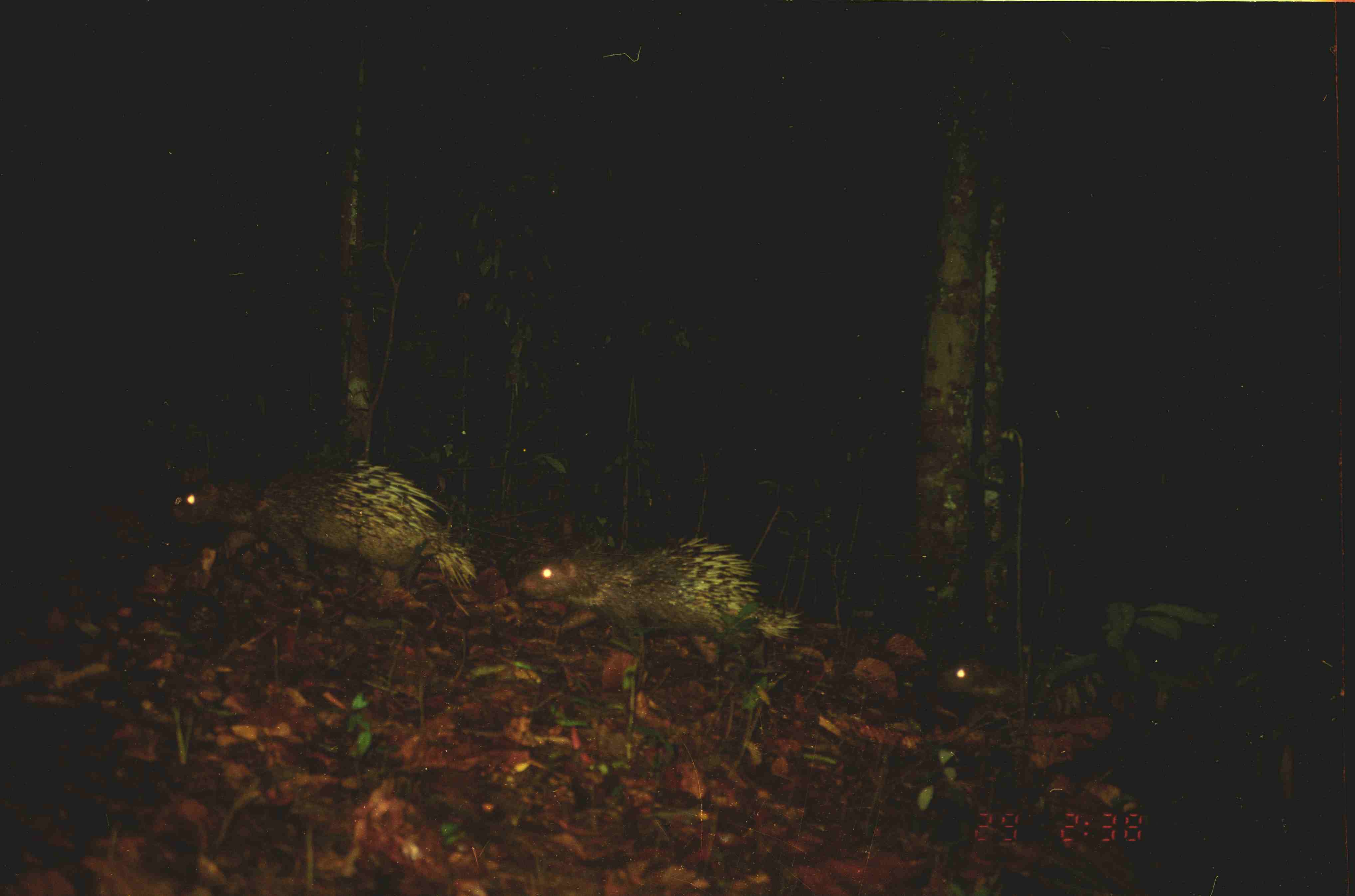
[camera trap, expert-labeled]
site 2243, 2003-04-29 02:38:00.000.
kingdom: Animalia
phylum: Chordata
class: Mammalia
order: Rodentia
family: Hystricidae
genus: Hystrix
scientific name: Hystrix brachyura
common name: east asian porcupine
Hystrix brachyura (east asian porcupine), count 3.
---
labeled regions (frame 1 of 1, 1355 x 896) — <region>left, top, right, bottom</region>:
hystrix brachyura: <region>171, 453, 477, 596</region>; <region>515, 529, 800, 671</region>